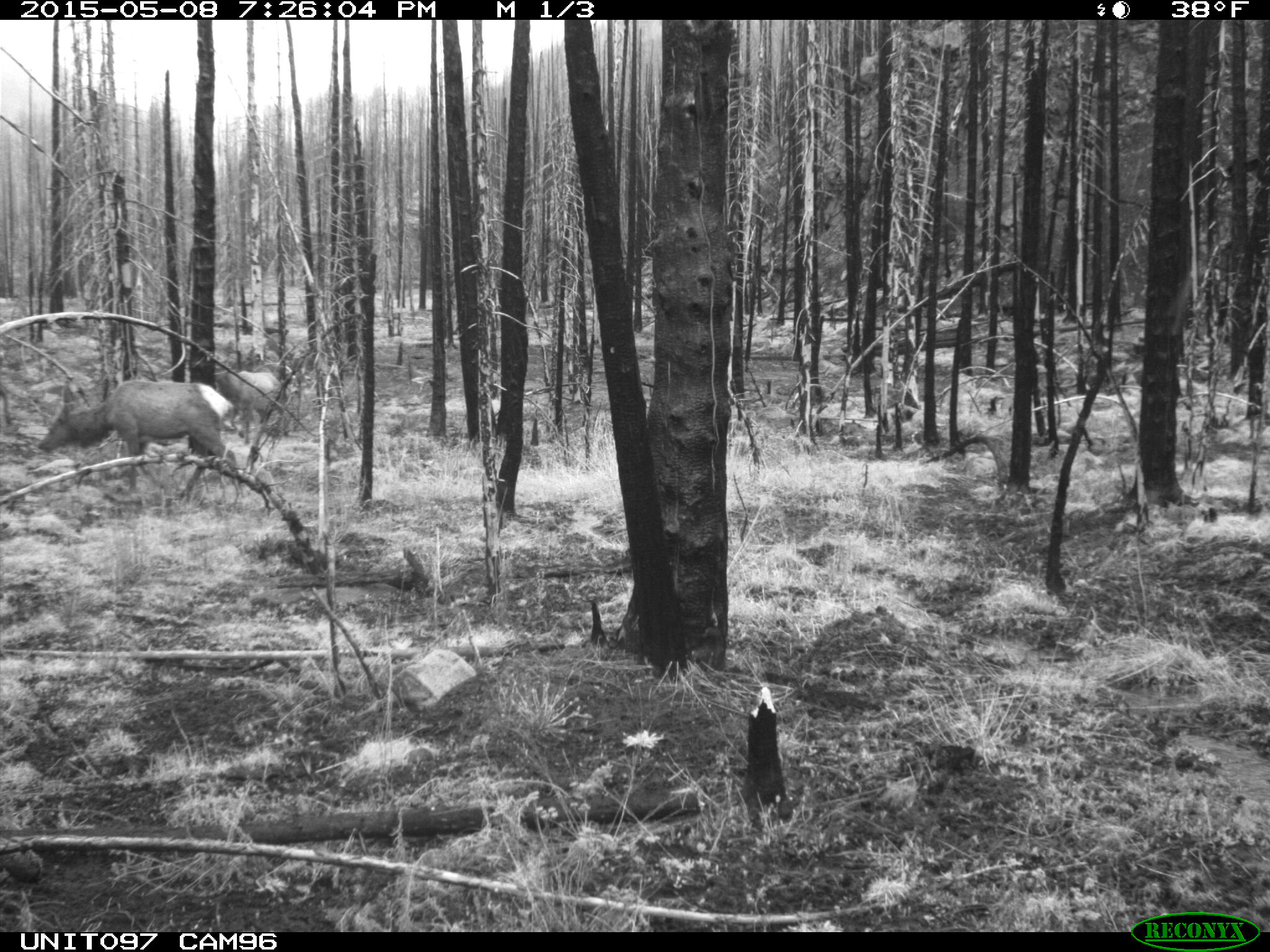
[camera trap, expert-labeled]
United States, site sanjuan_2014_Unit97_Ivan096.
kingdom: Animalia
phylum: Chordata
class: Mammalia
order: Artiodactyla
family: Cervidae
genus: Cervus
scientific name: Cervus elaphus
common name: red deer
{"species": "Cervus elaphus (red deer)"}